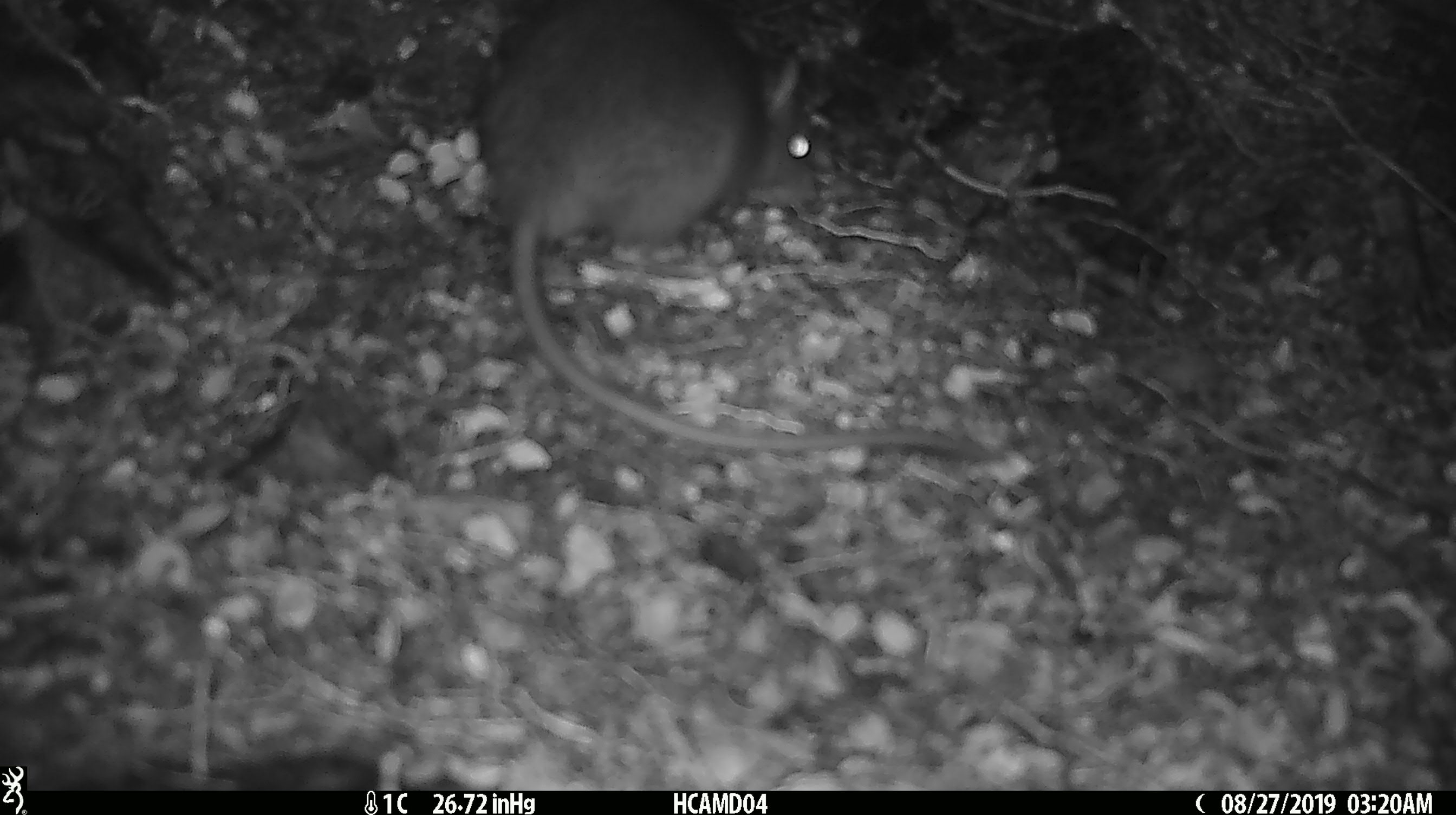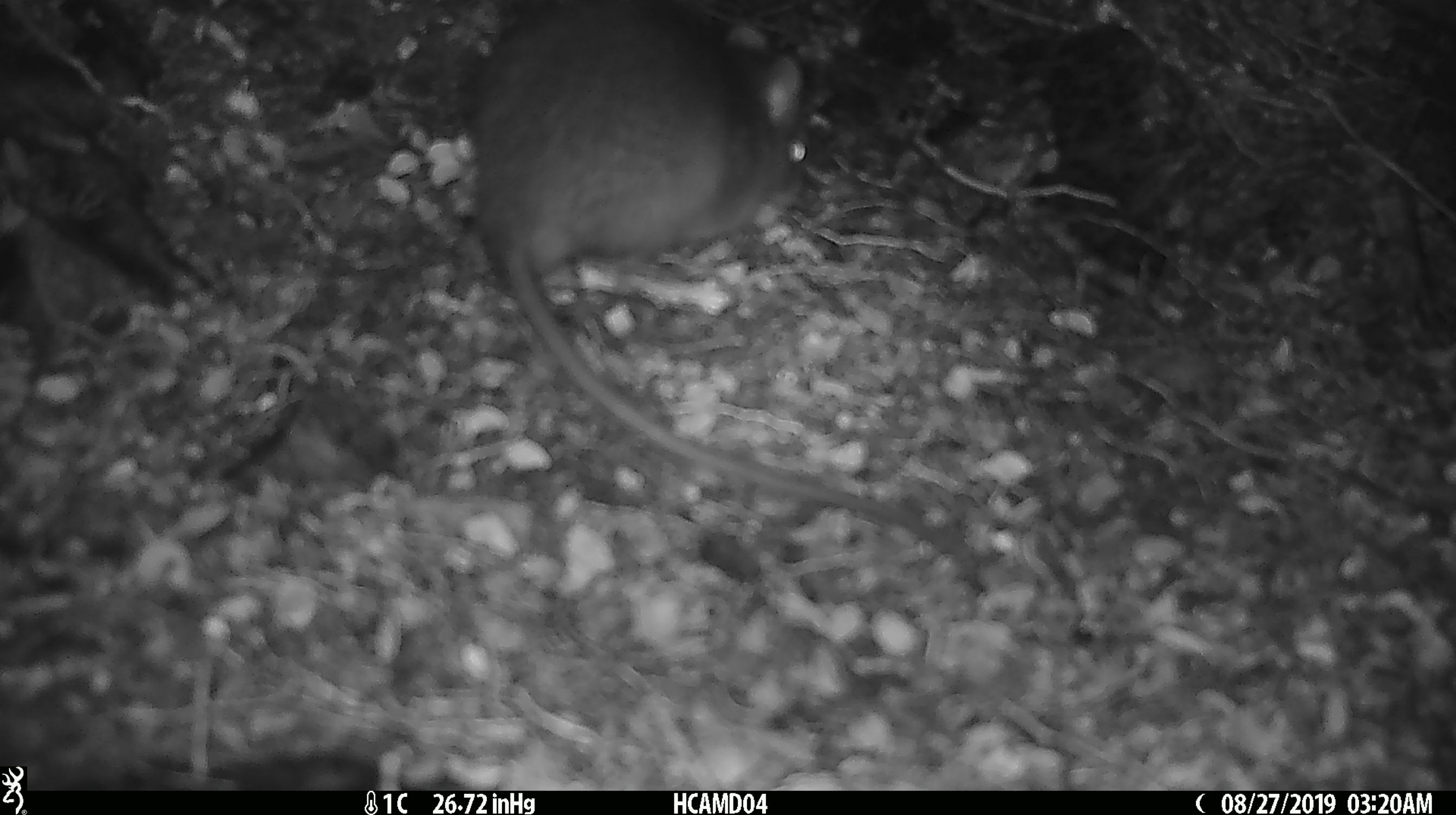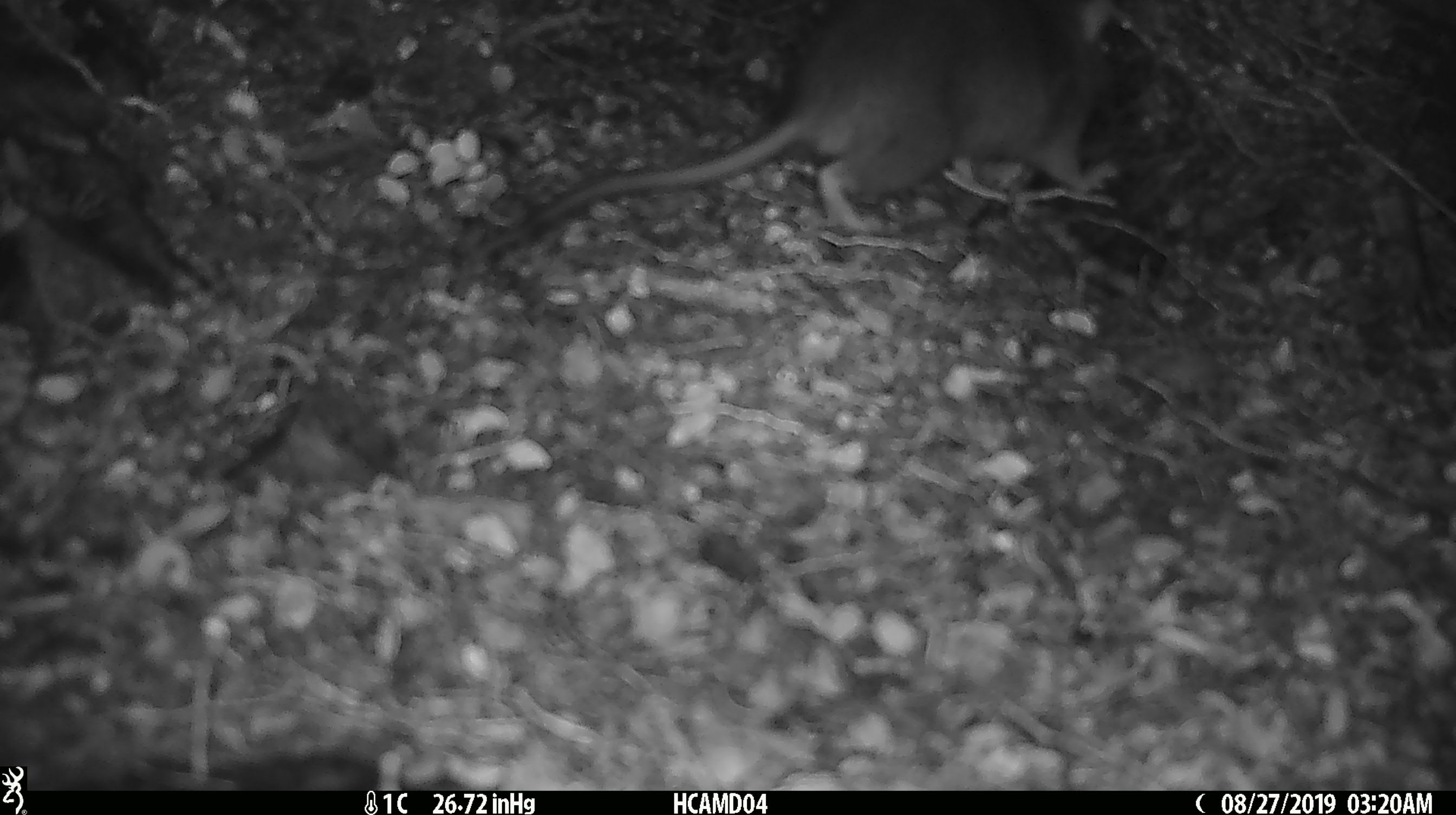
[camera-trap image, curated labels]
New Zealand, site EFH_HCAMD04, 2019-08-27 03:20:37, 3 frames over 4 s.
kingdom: Animalia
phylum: Chordata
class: Mammalia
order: Rodentia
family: Muridae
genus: Mus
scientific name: Mus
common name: mouse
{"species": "mouse (Mus)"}